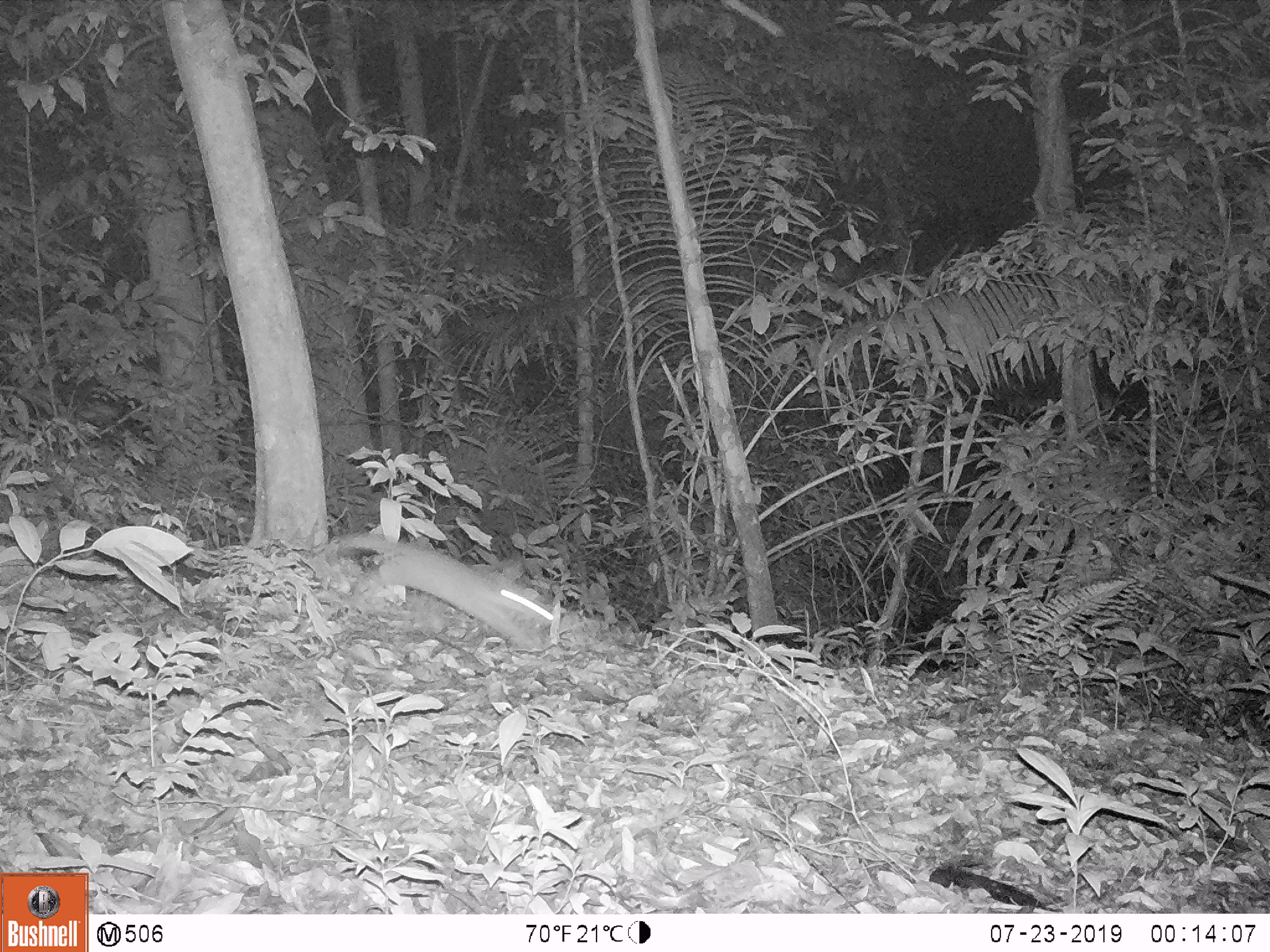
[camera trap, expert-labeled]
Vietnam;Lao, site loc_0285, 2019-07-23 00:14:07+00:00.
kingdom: Animalia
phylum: Chordata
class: Mammalia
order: Carnivora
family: Mustelidae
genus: Melogale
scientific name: Melogale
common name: ferret badger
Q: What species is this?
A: Ferret badger (Melogale).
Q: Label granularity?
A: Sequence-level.